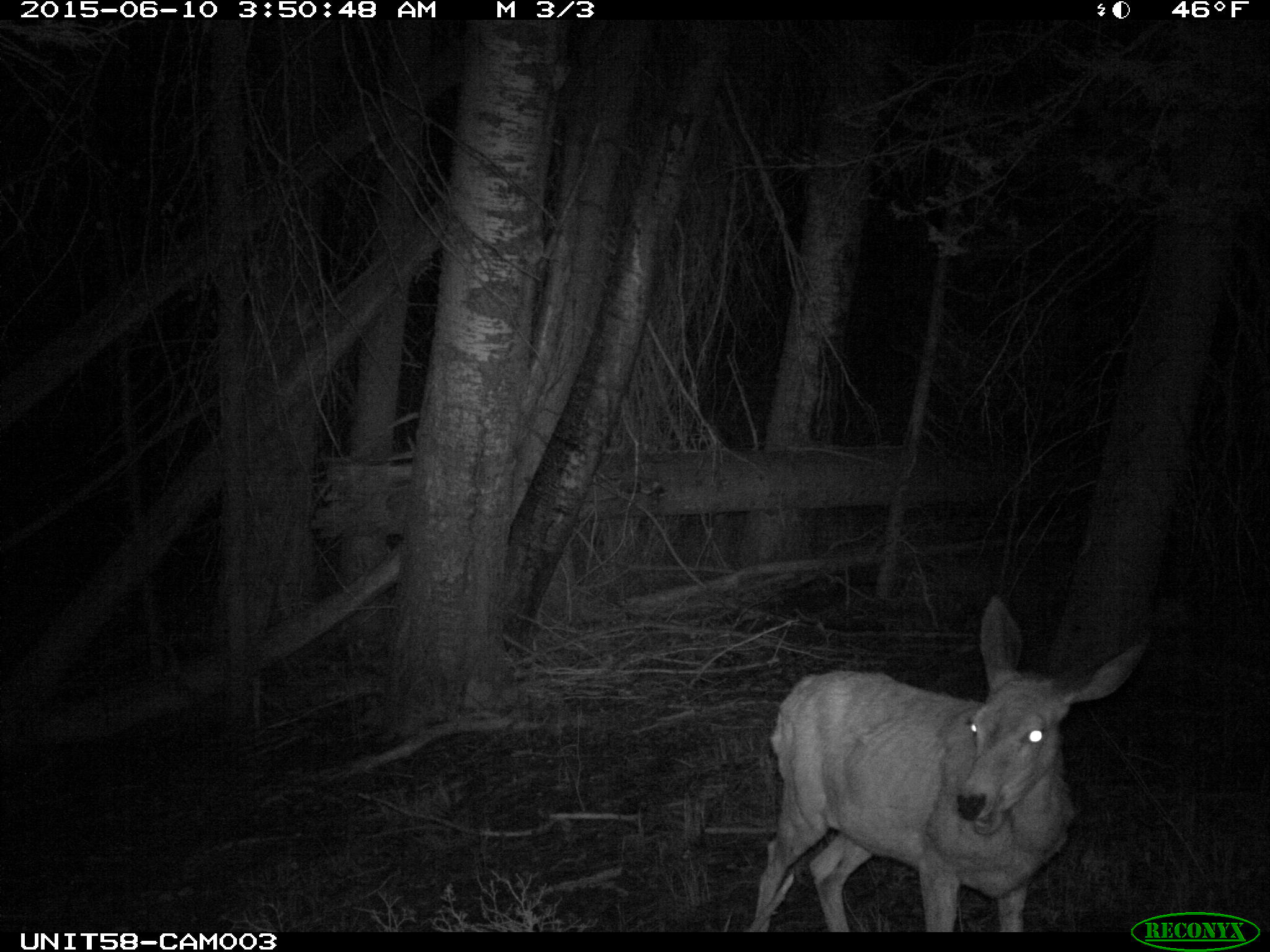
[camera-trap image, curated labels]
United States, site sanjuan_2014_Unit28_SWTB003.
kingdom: Animalia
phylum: Chordata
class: Mammalia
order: Artiodactyla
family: Cervidae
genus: Odocoileus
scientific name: Odocoileus hemionus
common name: mule deer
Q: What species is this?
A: Odocoileus hemionus (mule deer).